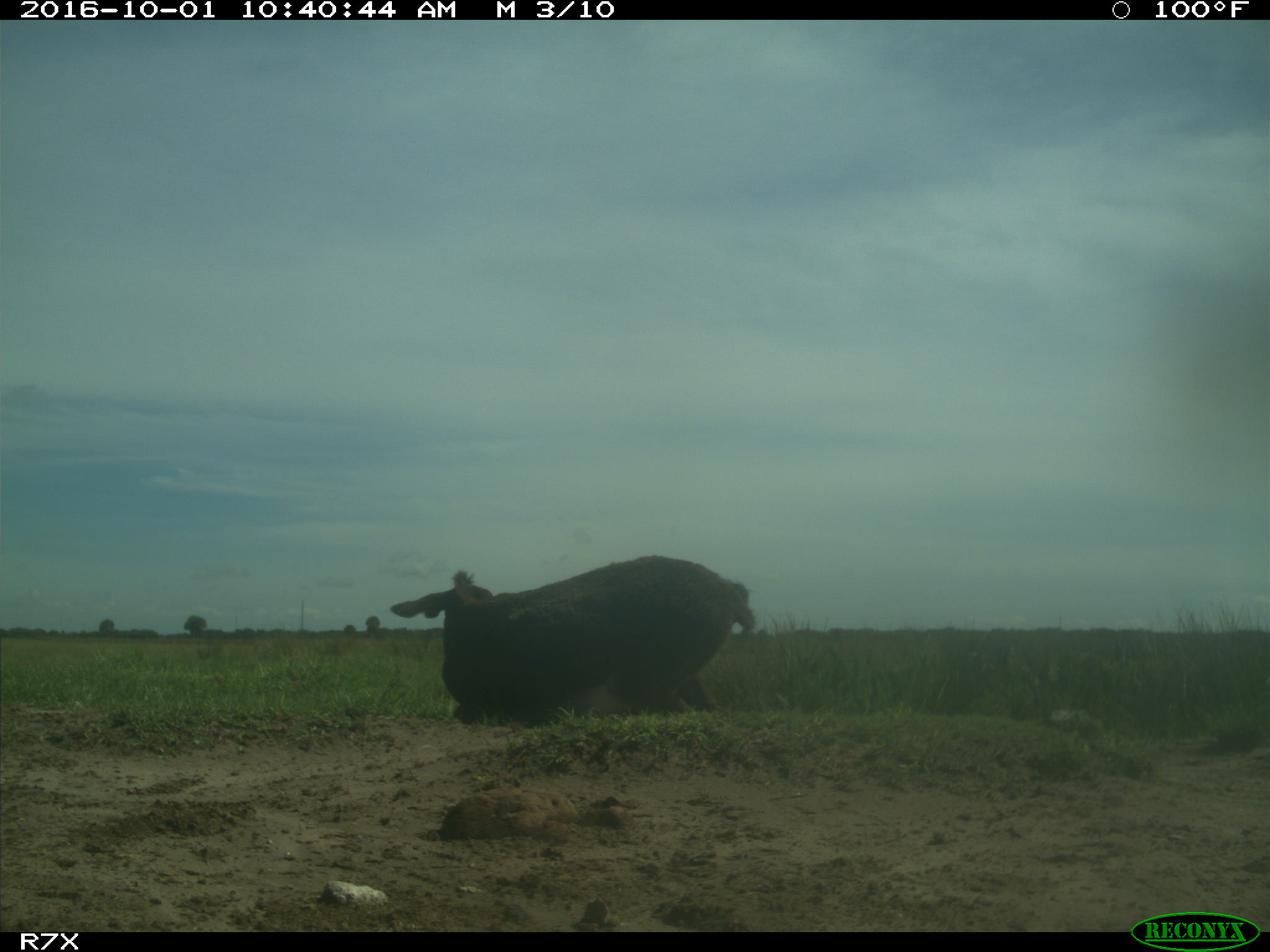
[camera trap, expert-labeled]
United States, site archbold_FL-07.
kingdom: Animalia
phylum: Chordata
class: Mammalia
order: Perissodactyla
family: Equidae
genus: Equus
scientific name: Equus africanus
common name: african wild ass